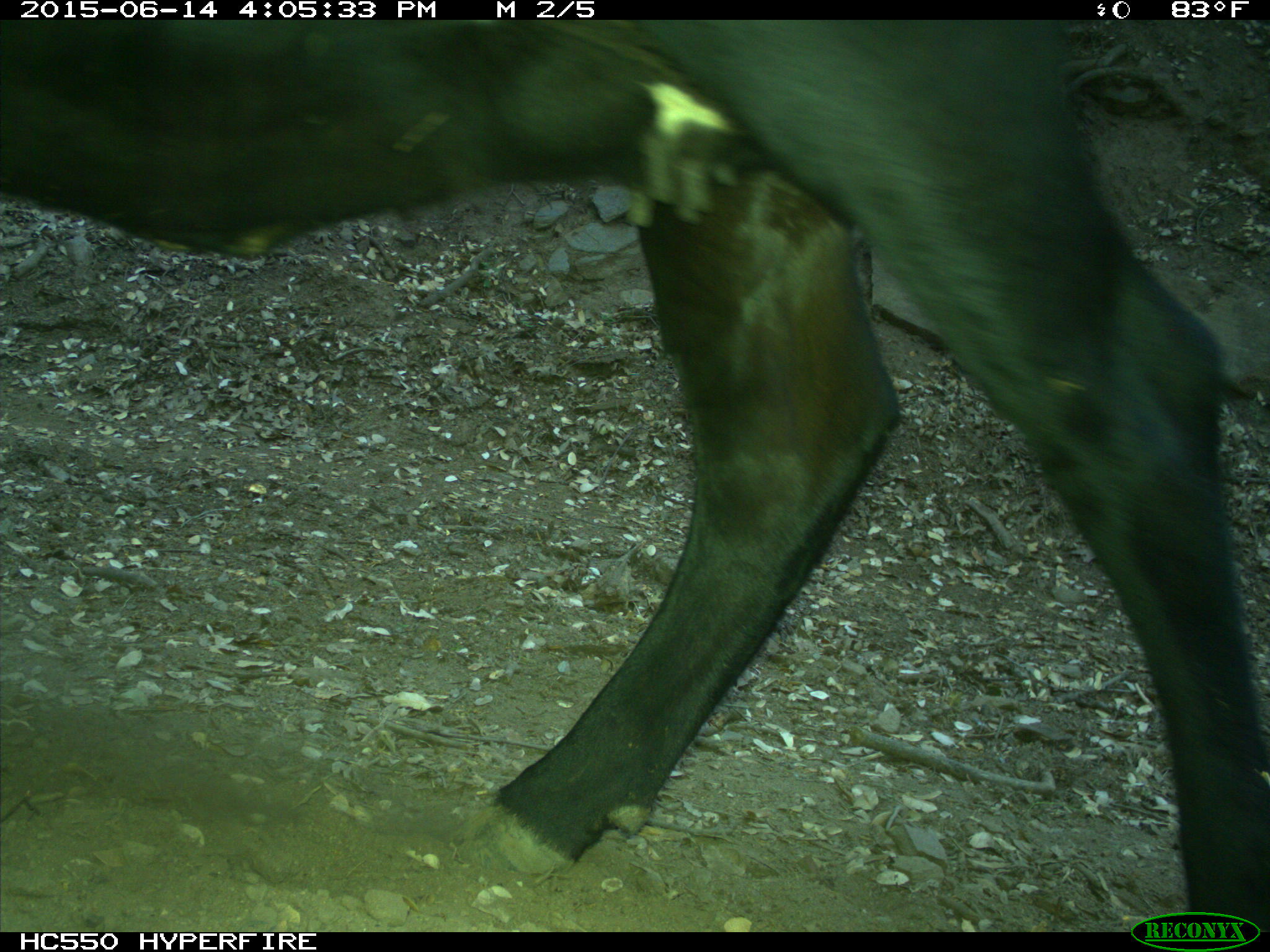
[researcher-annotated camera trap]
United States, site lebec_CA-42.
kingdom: Animalia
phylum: Chordata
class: Mammalia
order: Artiodactyla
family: Bovidae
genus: Bos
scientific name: Bos taurus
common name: domestic cow